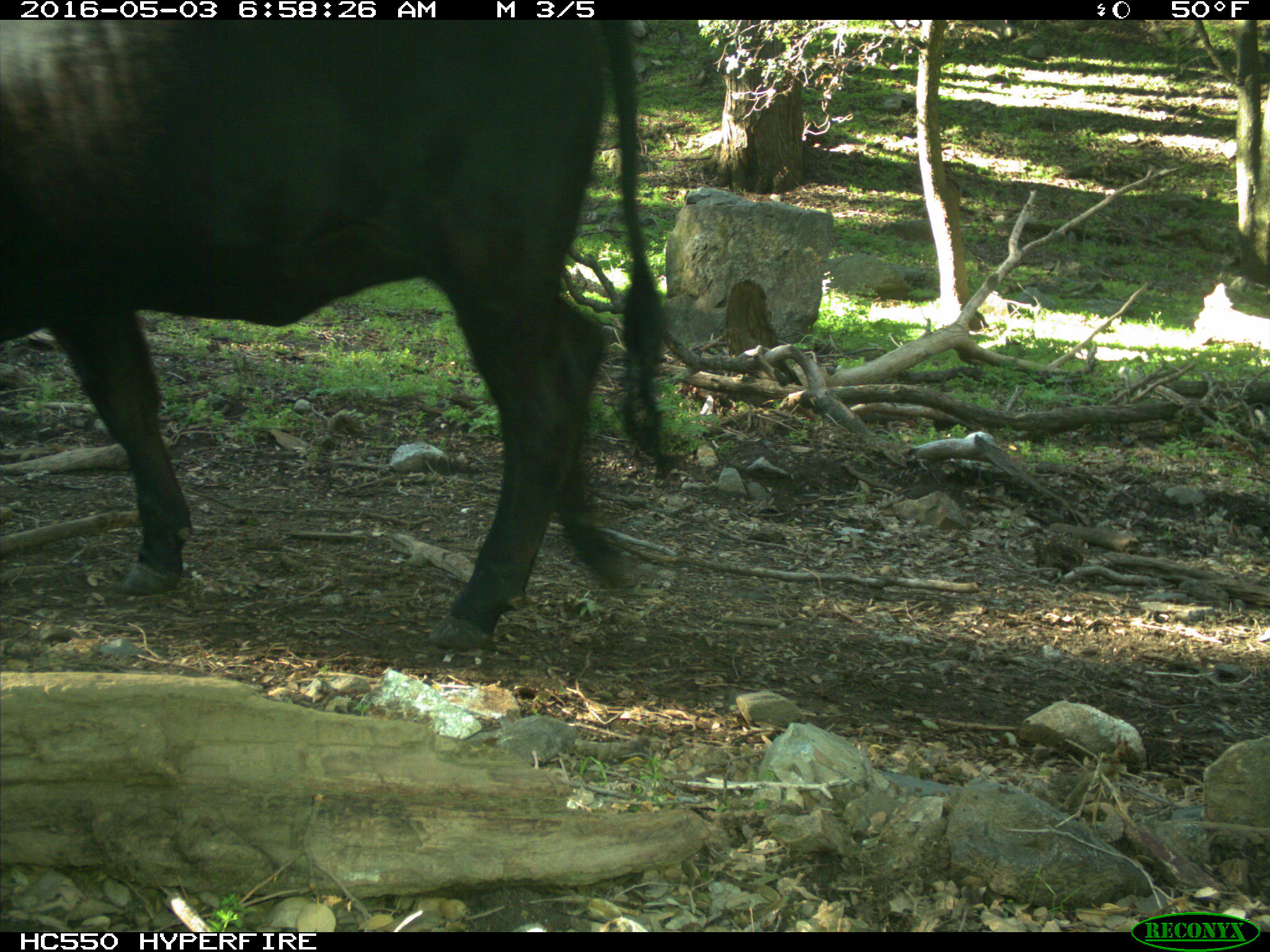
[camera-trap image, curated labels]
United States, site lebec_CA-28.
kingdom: Animalia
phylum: Chordata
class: Mammalia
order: Artiodactyla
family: Bovidae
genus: Bos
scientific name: Bos taurus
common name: domestic cow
Bos taurus (domestic cow).